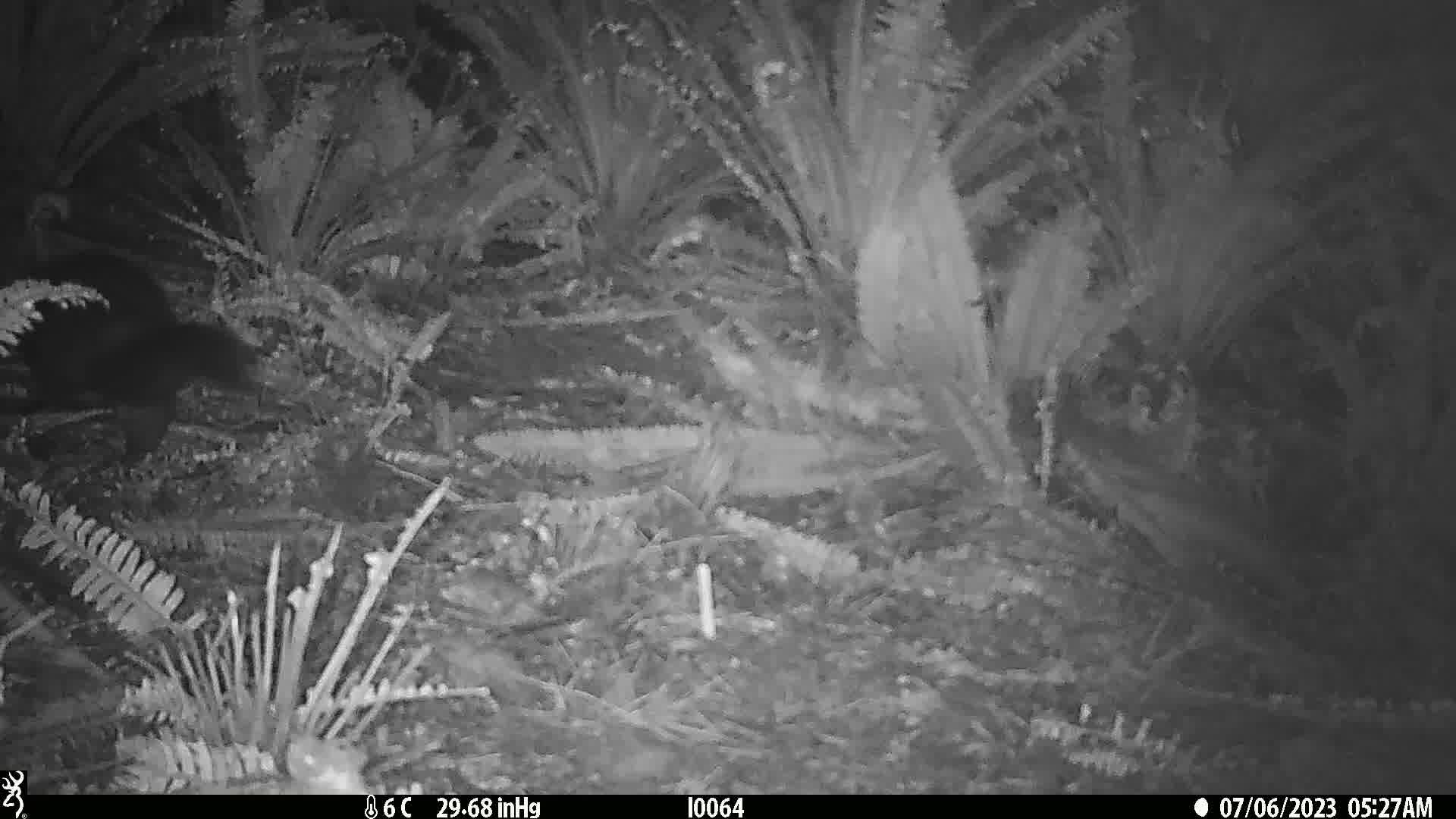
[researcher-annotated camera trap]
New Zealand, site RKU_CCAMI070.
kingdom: Animalia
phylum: Chordata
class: Mammalia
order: Diprotodontia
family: Phalangeridae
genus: Trichosurus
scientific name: Trichosurus vulpecula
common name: common brushtail possum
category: possum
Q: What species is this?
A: Possum (common brushtail possum) (Trichosurus vulpecula).